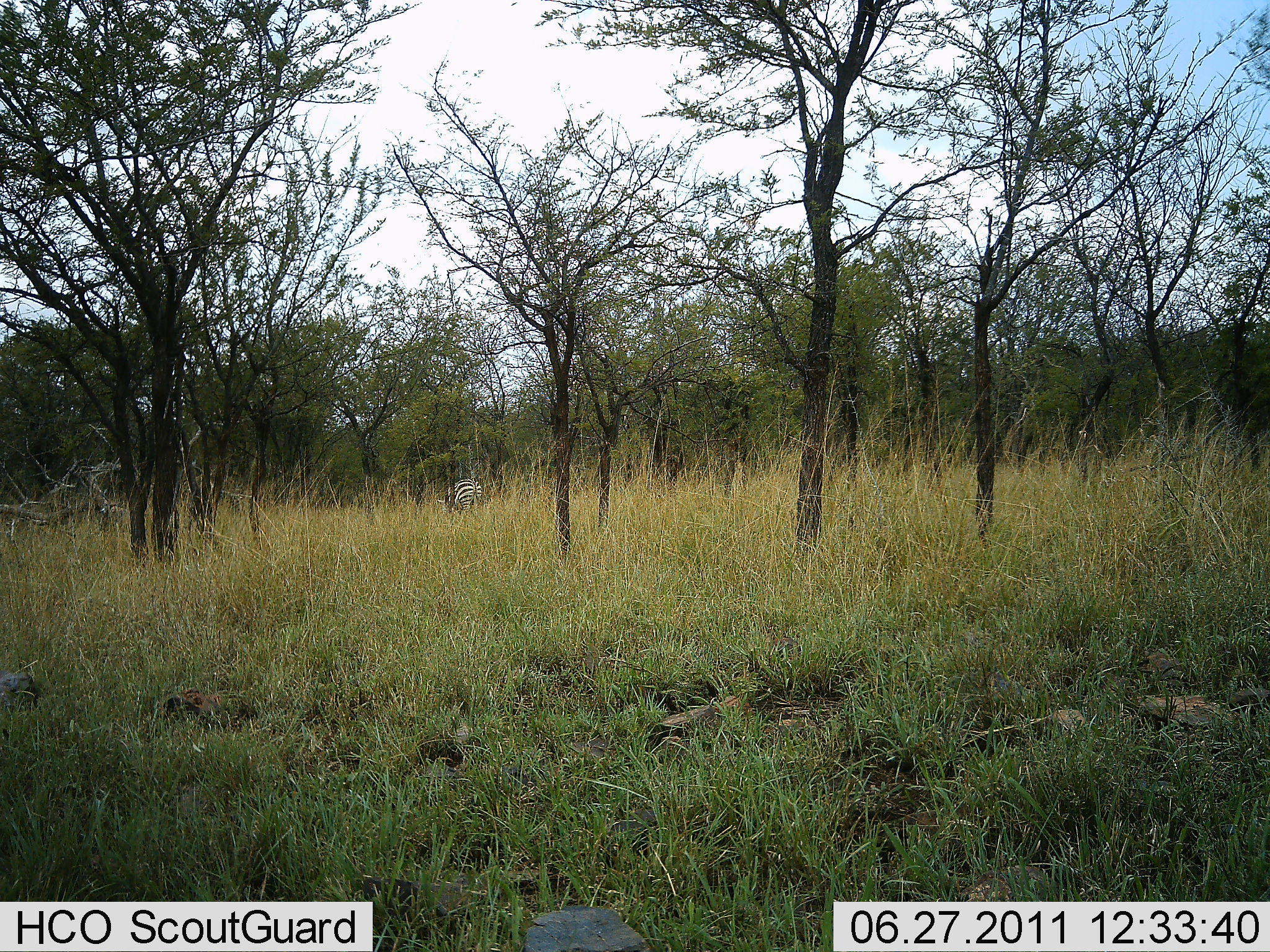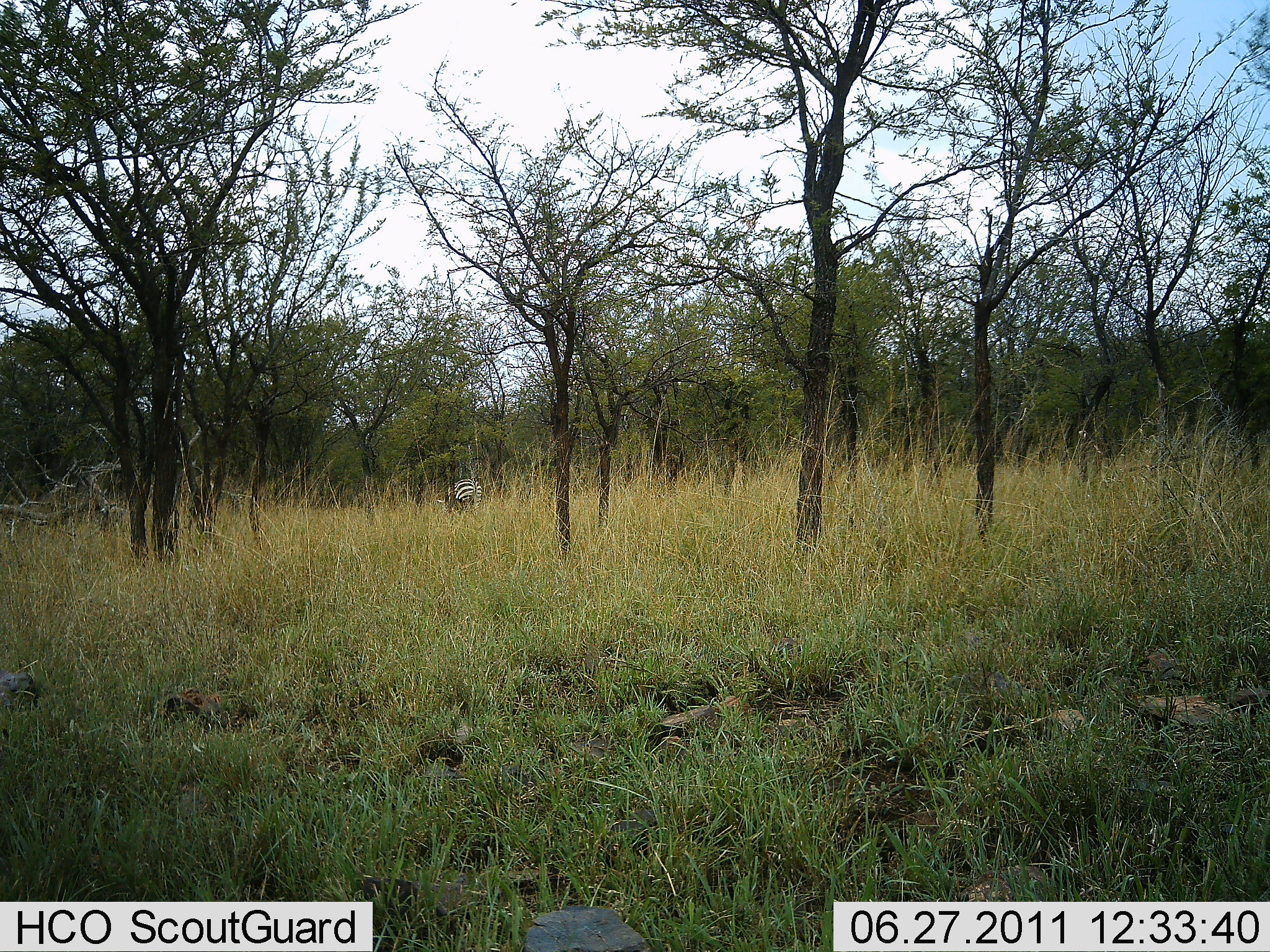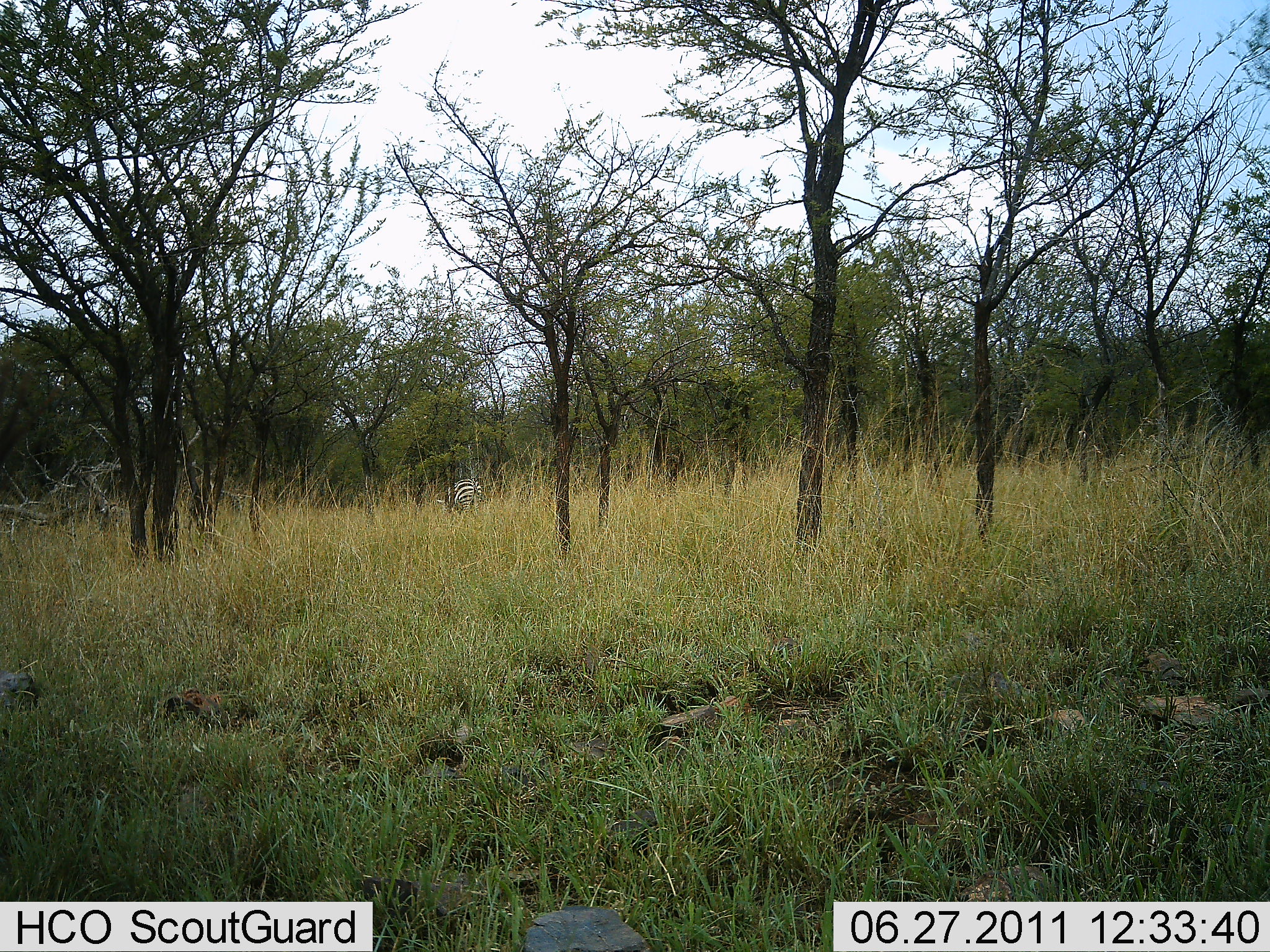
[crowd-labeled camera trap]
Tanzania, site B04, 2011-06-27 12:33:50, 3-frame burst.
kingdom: Animalia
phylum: Chordata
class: Mammalia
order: Perissodactyla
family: Equidae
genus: Equus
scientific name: Equus quagga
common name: plains zebra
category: zebra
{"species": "zebra (plains zebra) (Equus quagga)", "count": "1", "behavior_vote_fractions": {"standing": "67%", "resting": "0%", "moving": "8%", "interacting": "0%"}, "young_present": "0%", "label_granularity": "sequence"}